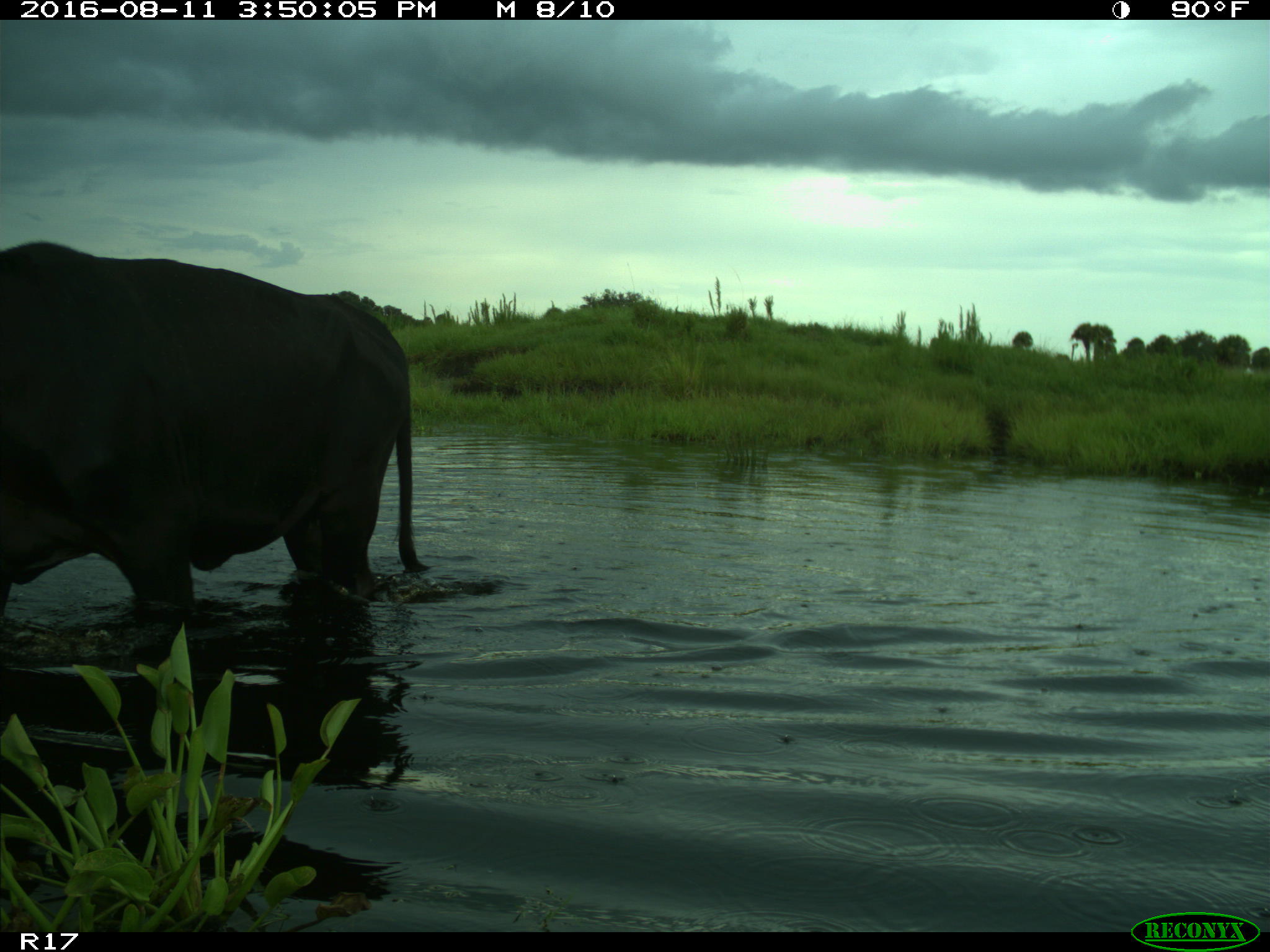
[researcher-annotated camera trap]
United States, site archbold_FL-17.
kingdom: Animalia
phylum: Chordata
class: Mammalia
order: Artiodactyla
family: Bovidae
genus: Bos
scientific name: Bos taurus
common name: domestic cow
Bos taurus (domestic cow).